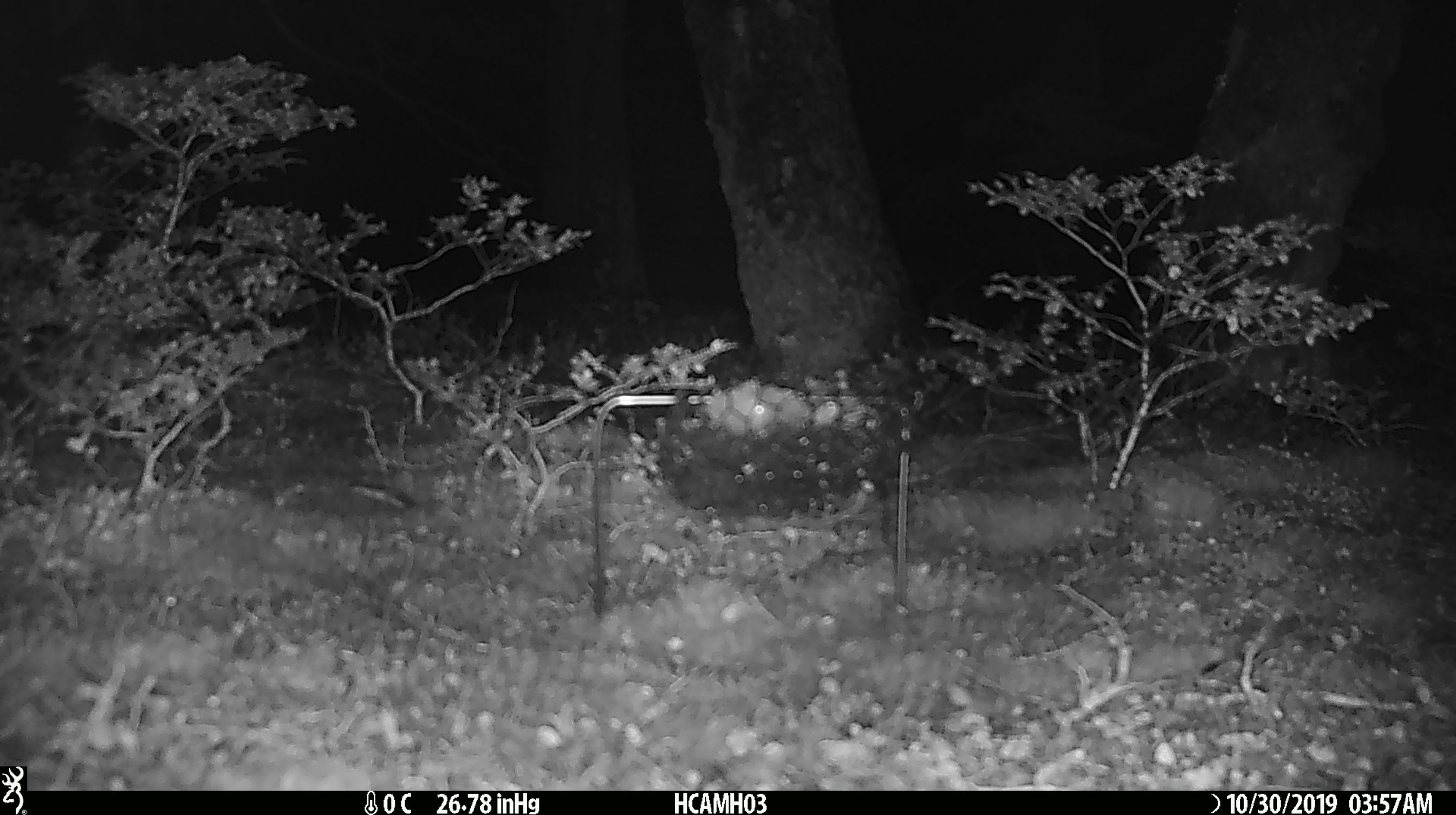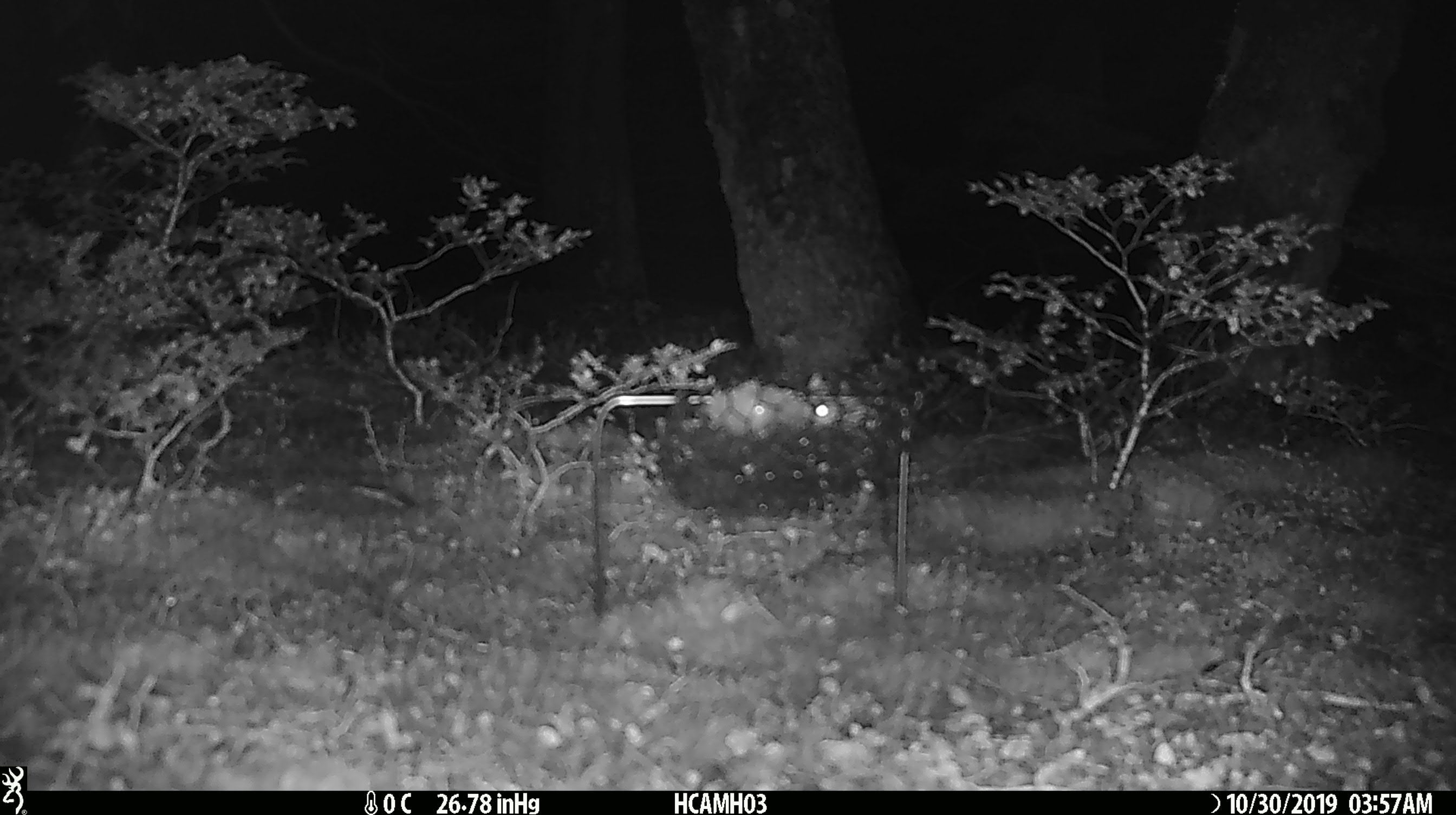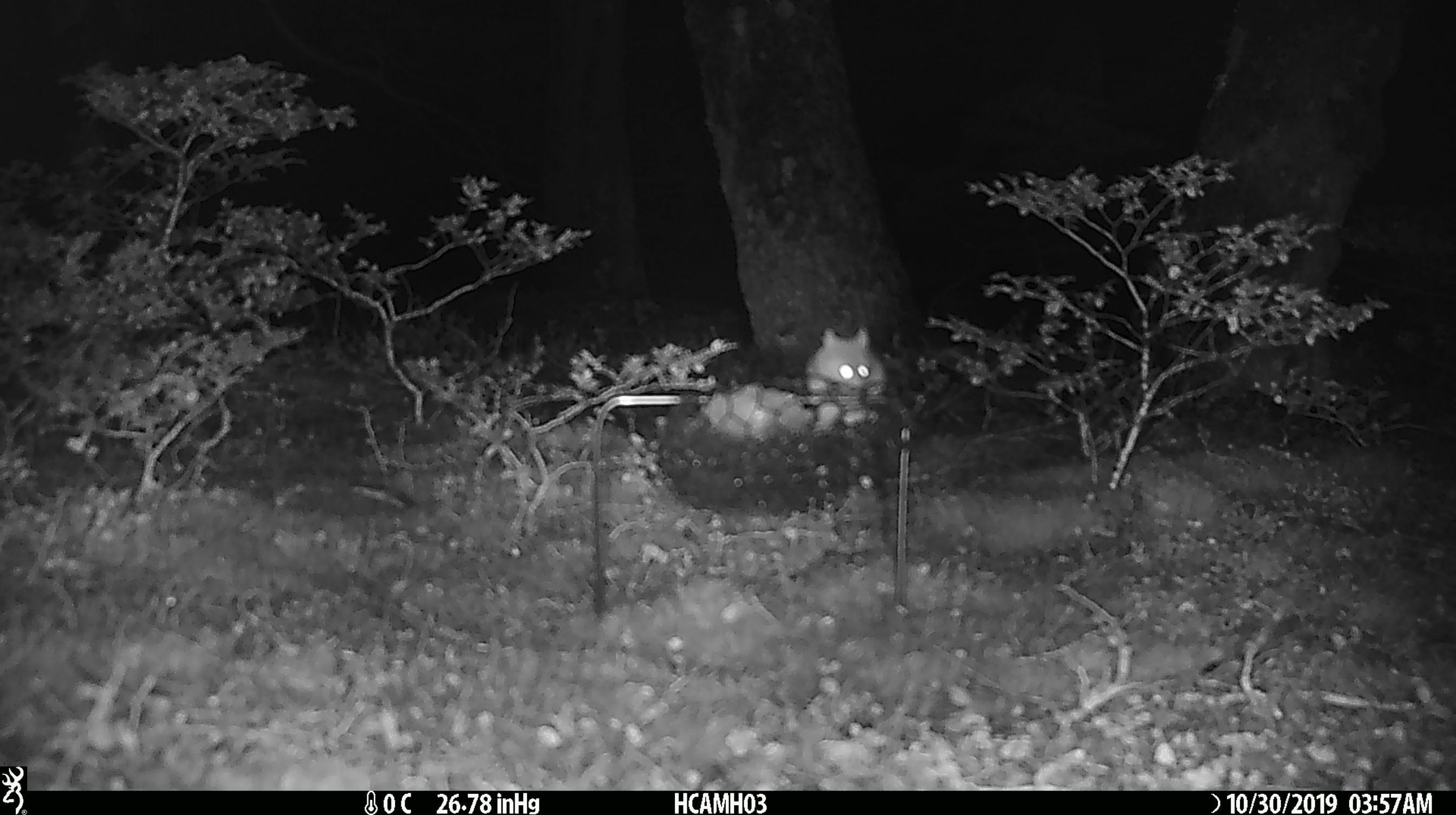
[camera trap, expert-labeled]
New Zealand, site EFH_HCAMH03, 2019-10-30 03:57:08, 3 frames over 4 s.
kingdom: Animalia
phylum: Chordata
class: Mammalia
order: Rodentia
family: Muridae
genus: Mus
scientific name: Mus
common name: mouse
Mouse (Mus).